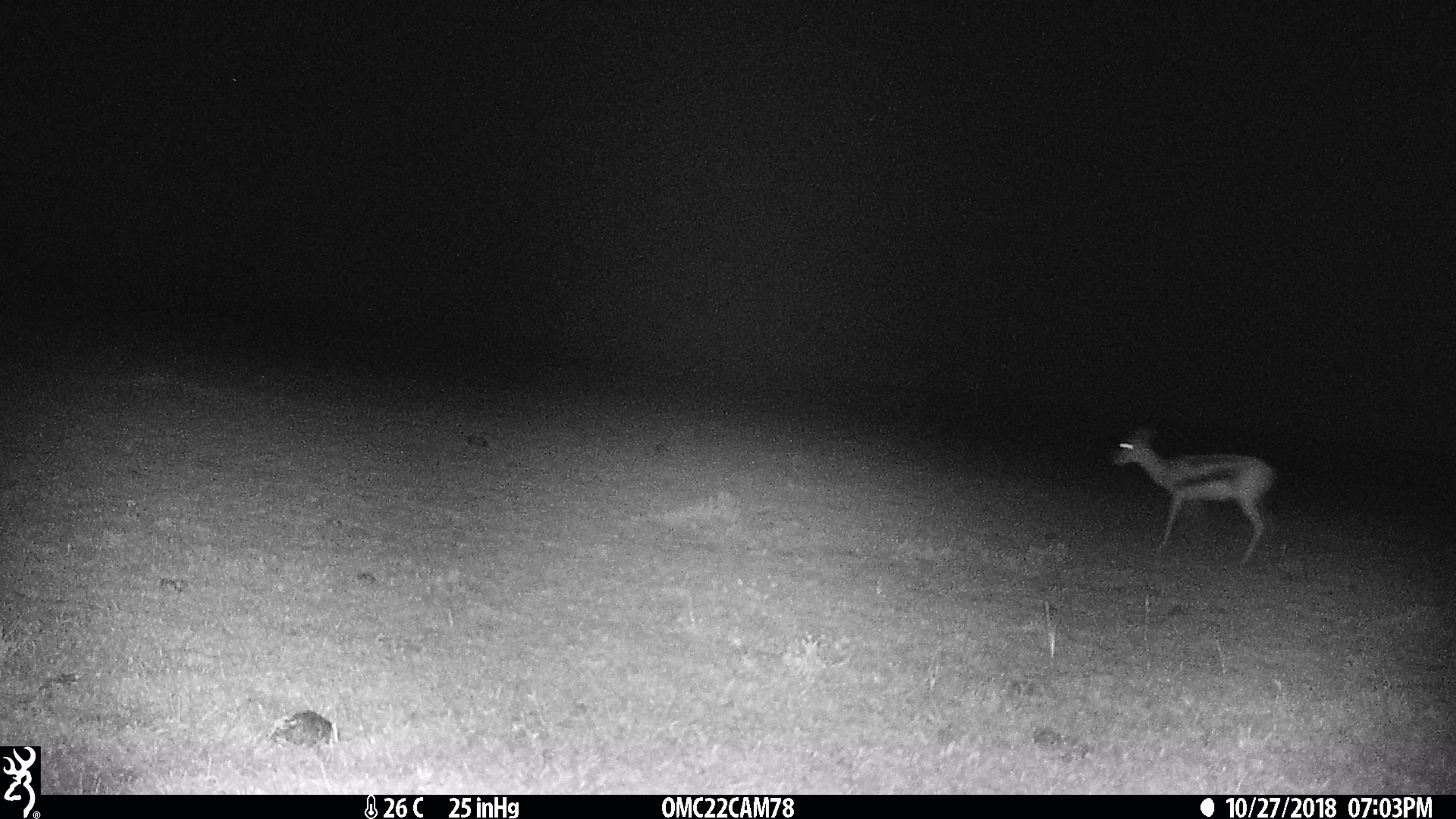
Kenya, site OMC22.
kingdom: Animalia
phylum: Chordata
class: Mammalia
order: Artiodactyla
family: Bovidae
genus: Eudorcas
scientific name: Eudorcas thomsonii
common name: thomon's gazelle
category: gazelle thomsons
Gazelle thomsons (thomon's gazelle) (Eudorcas thomsonii).